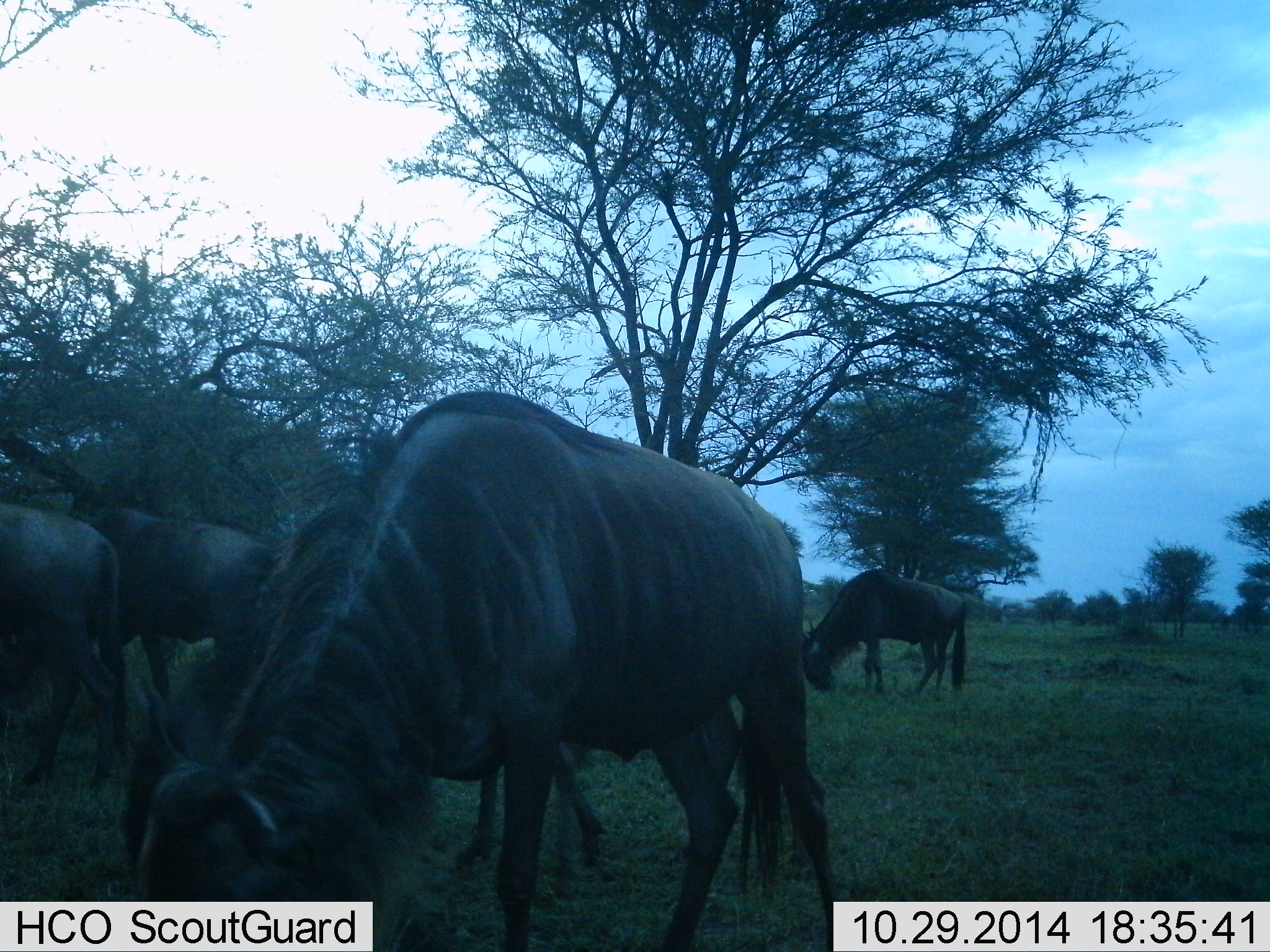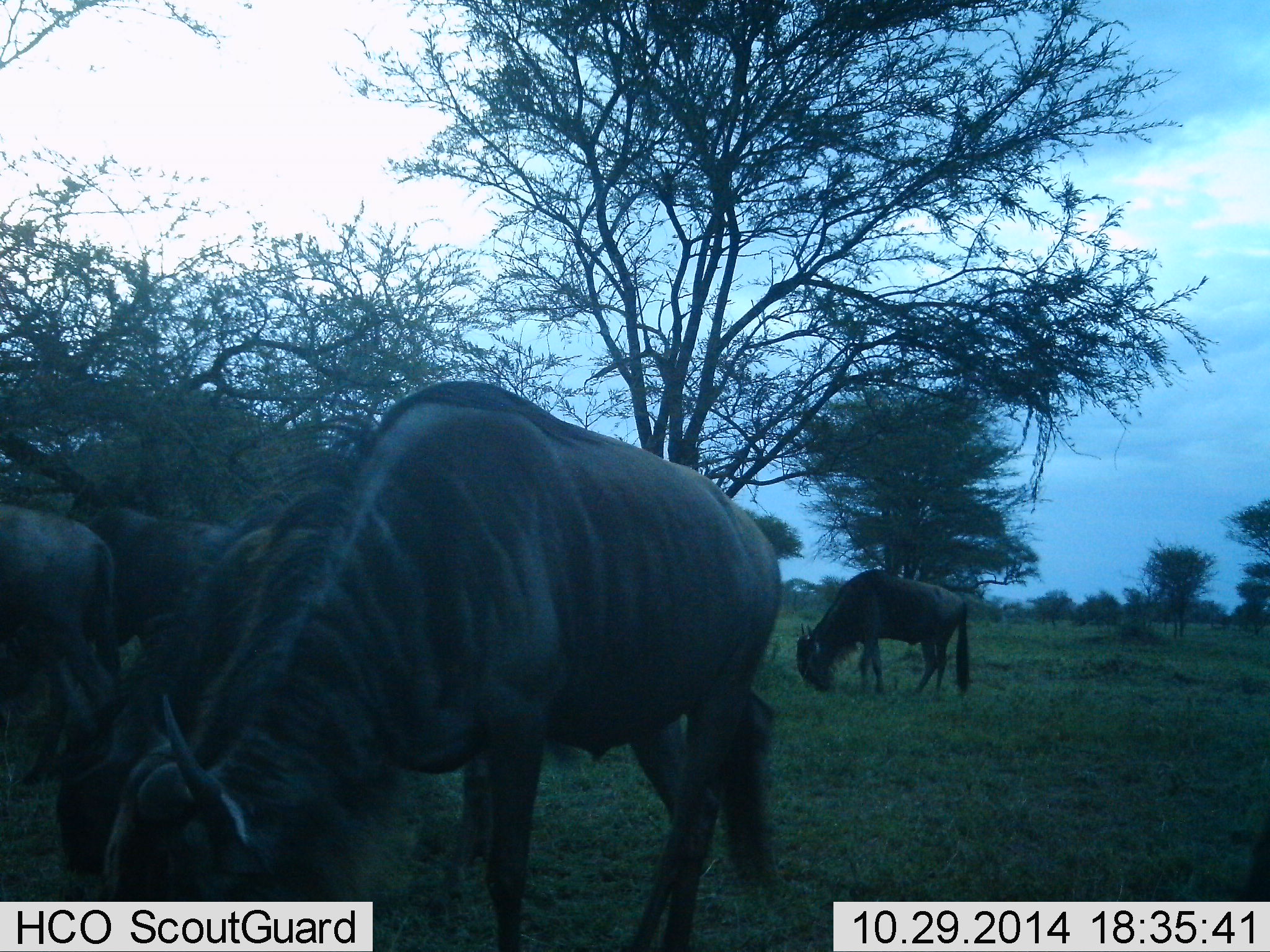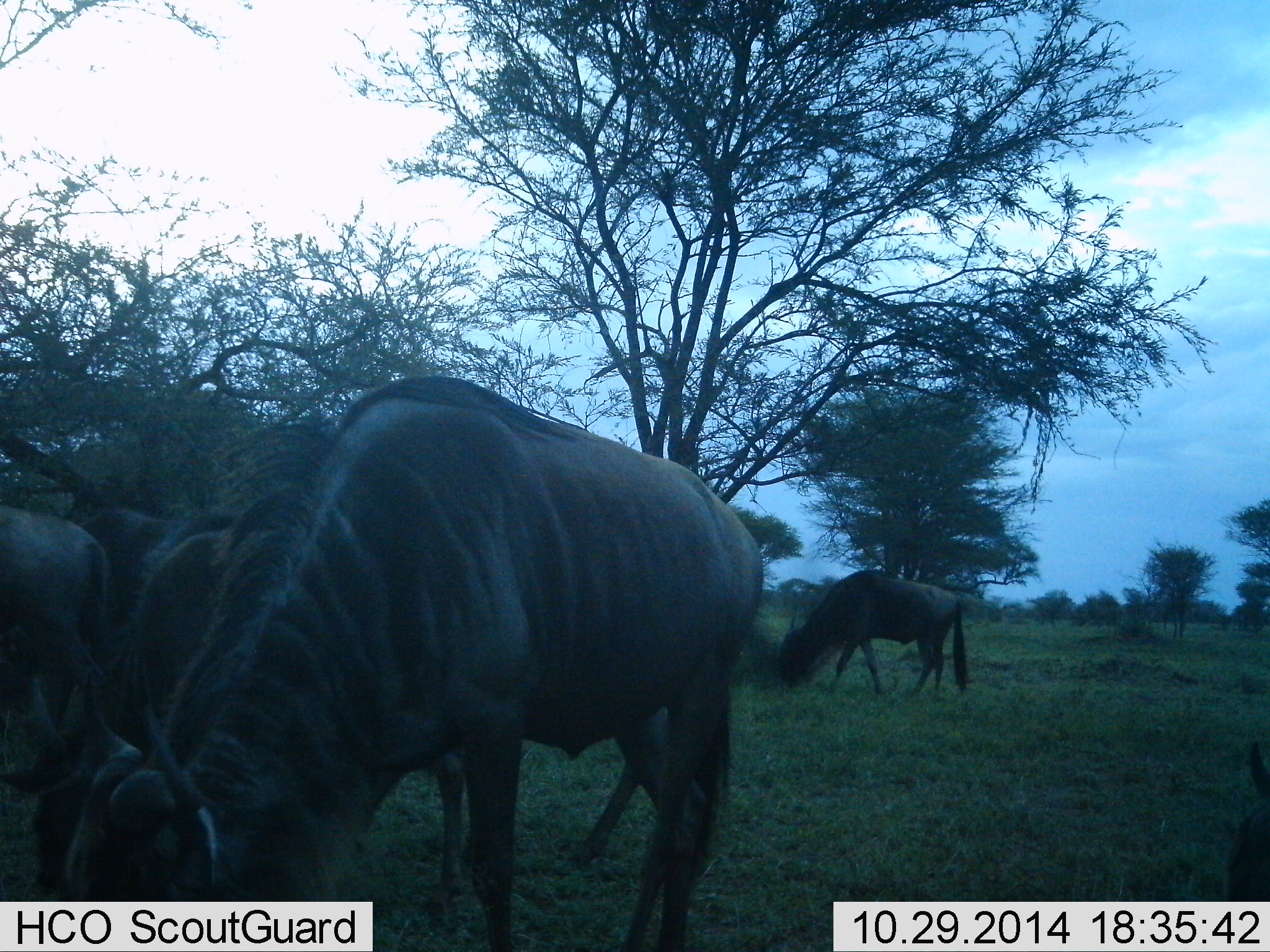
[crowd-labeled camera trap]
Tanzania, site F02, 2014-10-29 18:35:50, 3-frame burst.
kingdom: Animalia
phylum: Chordata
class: Mammalia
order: Artiodactyla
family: Bovidae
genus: Connochaetes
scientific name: Connochaetes taurinus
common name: blue wildebeest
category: wildebeest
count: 5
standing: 20%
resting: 0%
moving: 0%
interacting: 10%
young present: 0%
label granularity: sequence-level